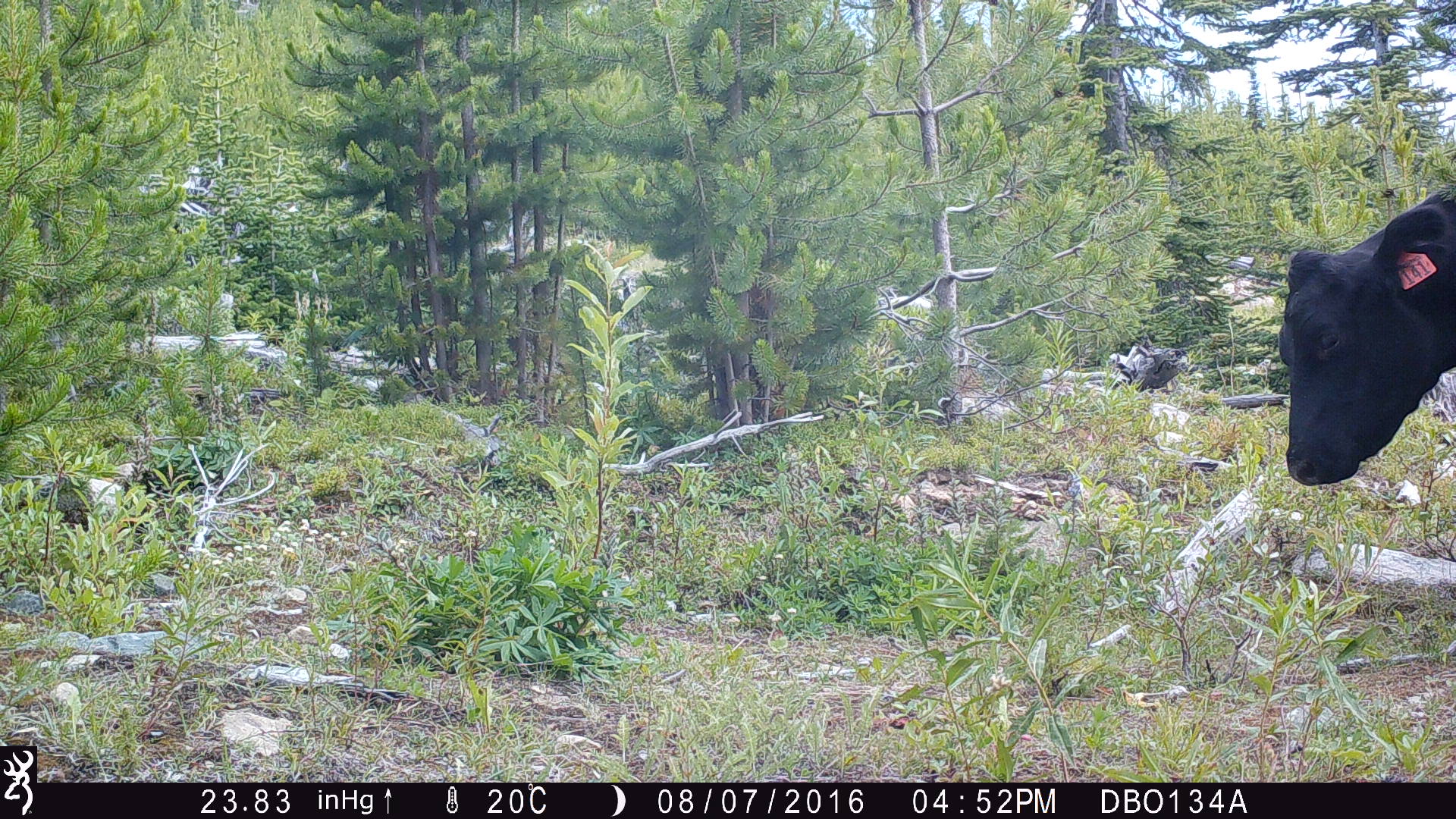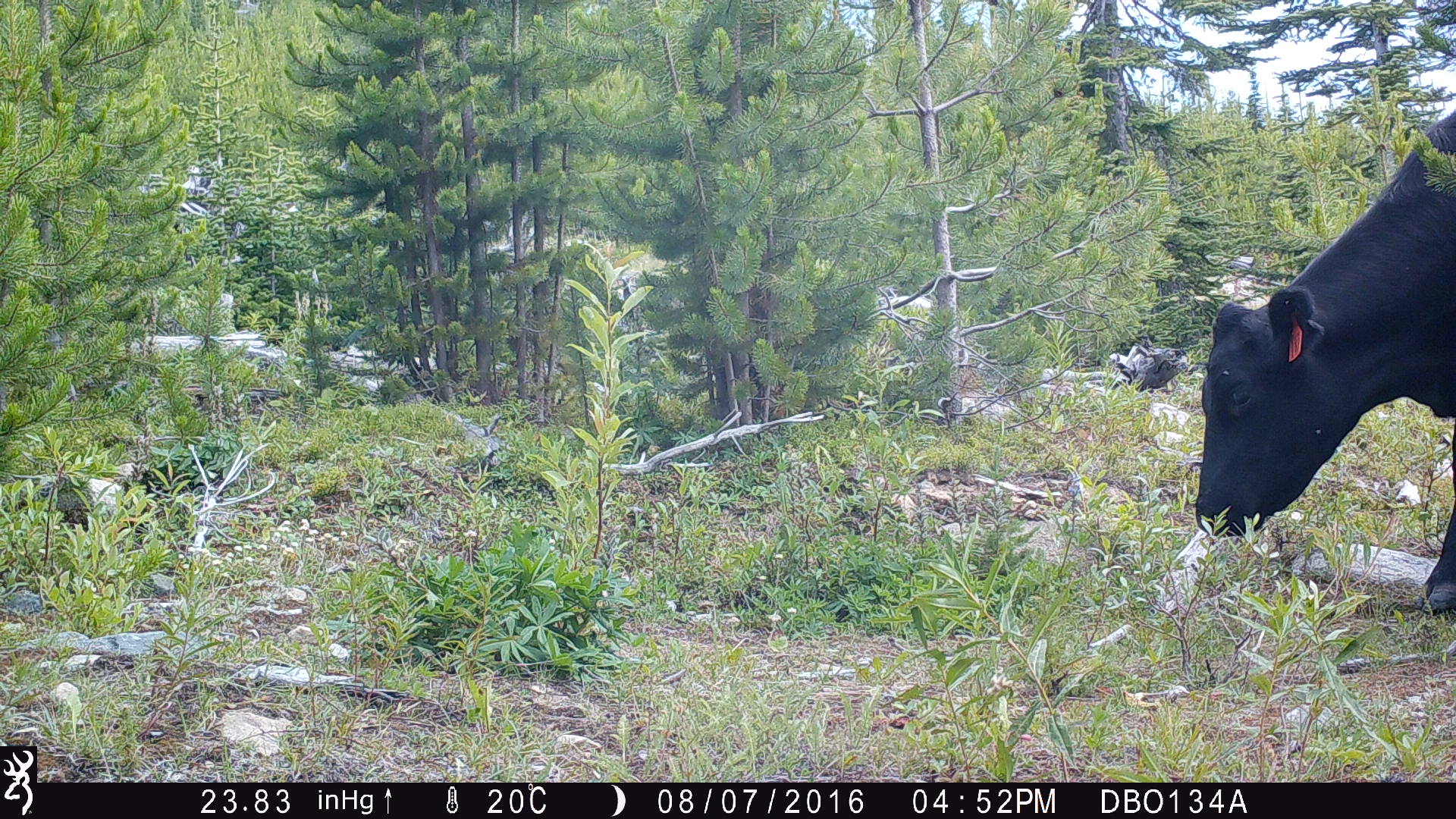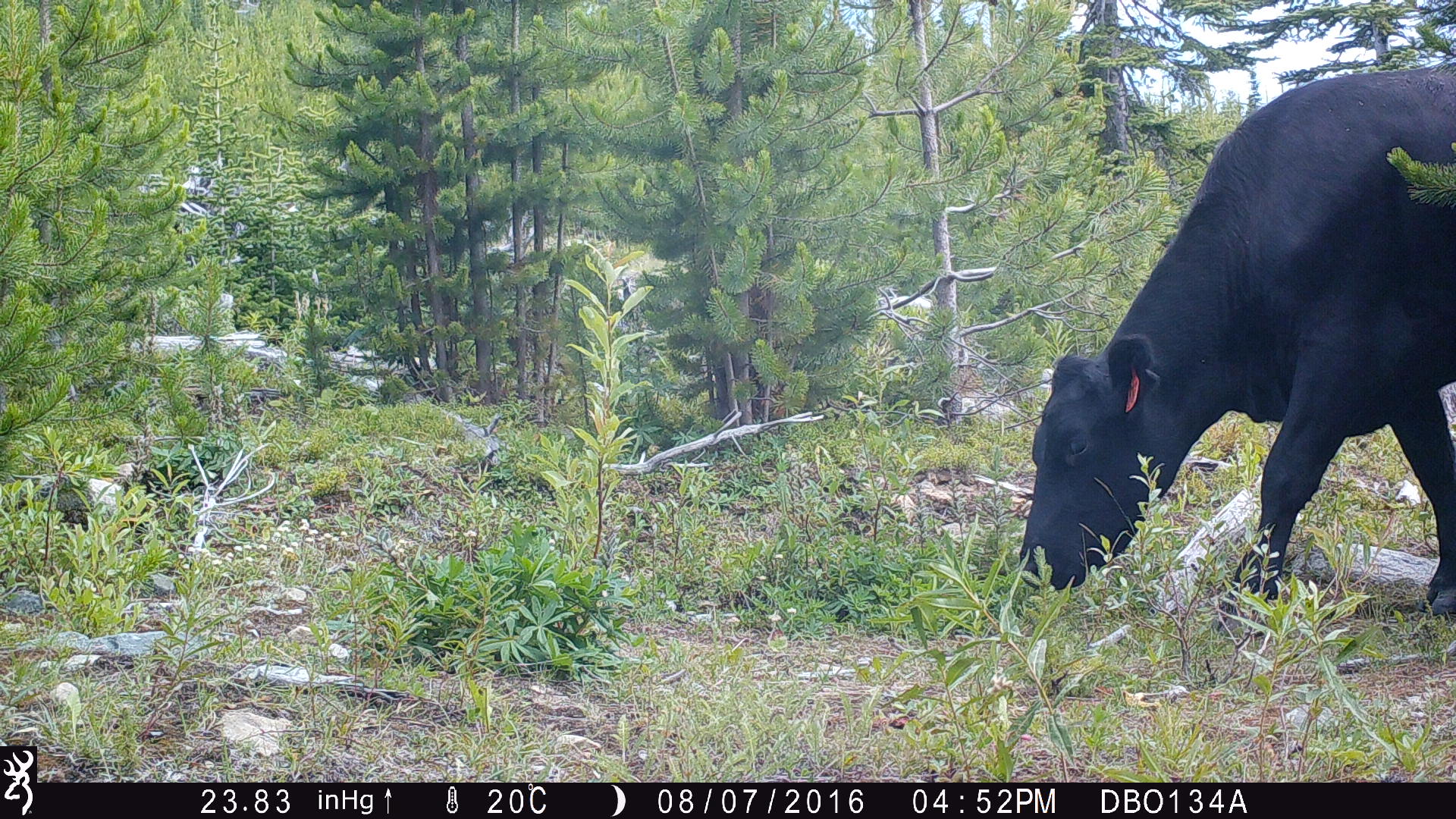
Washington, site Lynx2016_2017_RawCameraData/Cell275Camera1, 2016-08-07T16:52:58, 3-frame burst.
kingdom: Animalia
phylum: Chordata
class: Mammalia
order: Artiodactyla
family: Bovidae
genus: Bos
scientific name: Bos taurus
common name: domestic cattle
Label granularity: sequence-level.